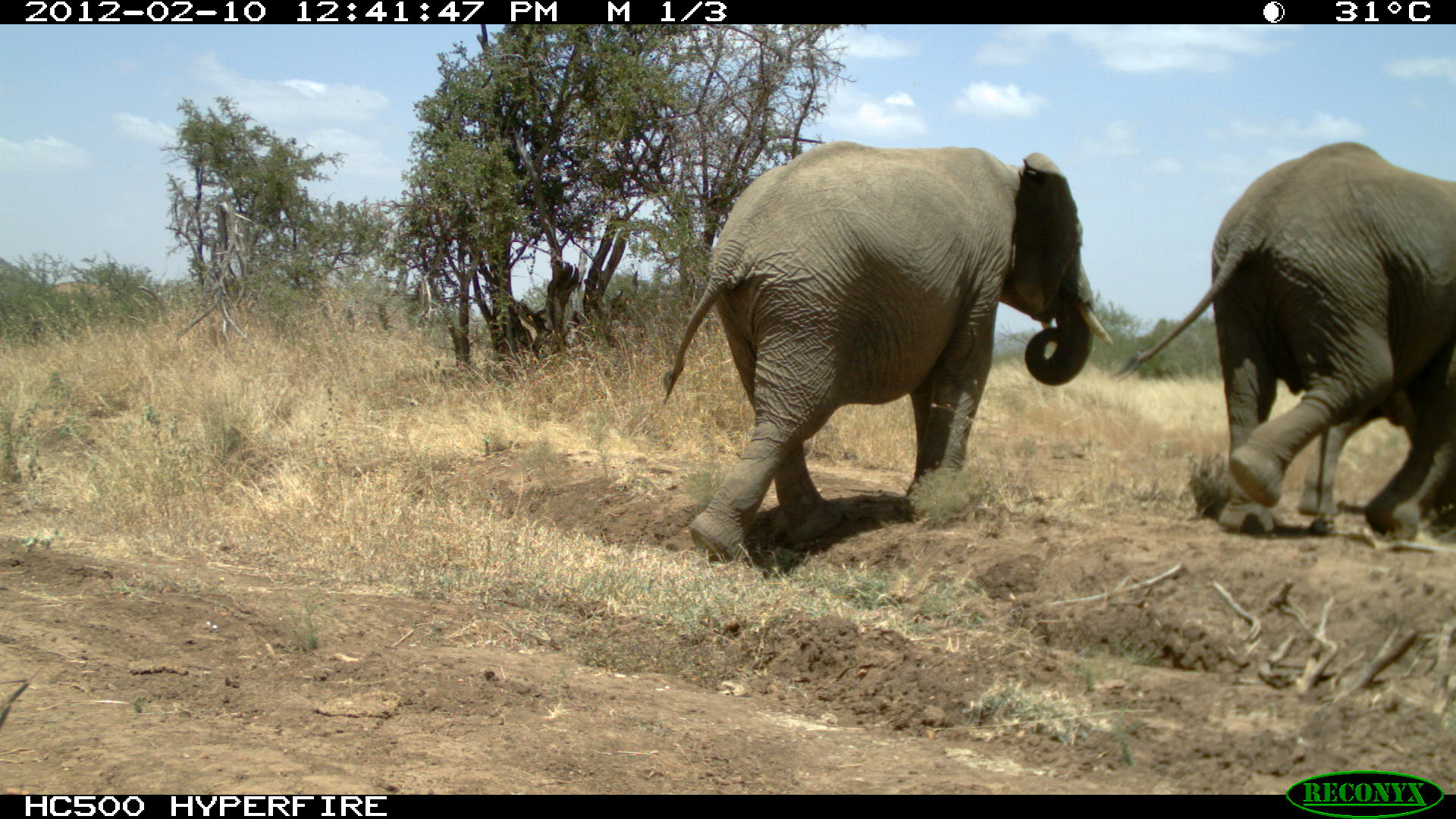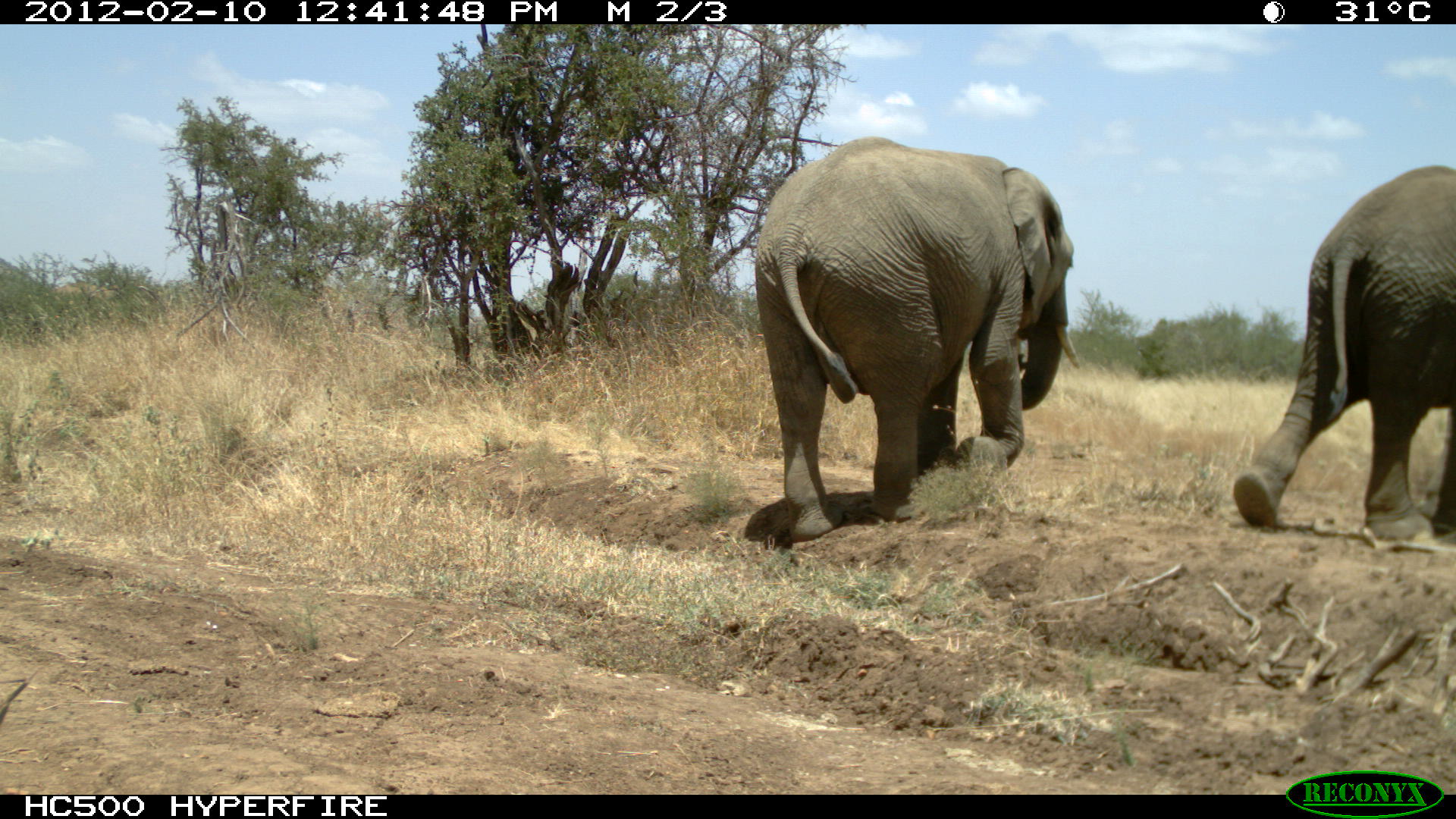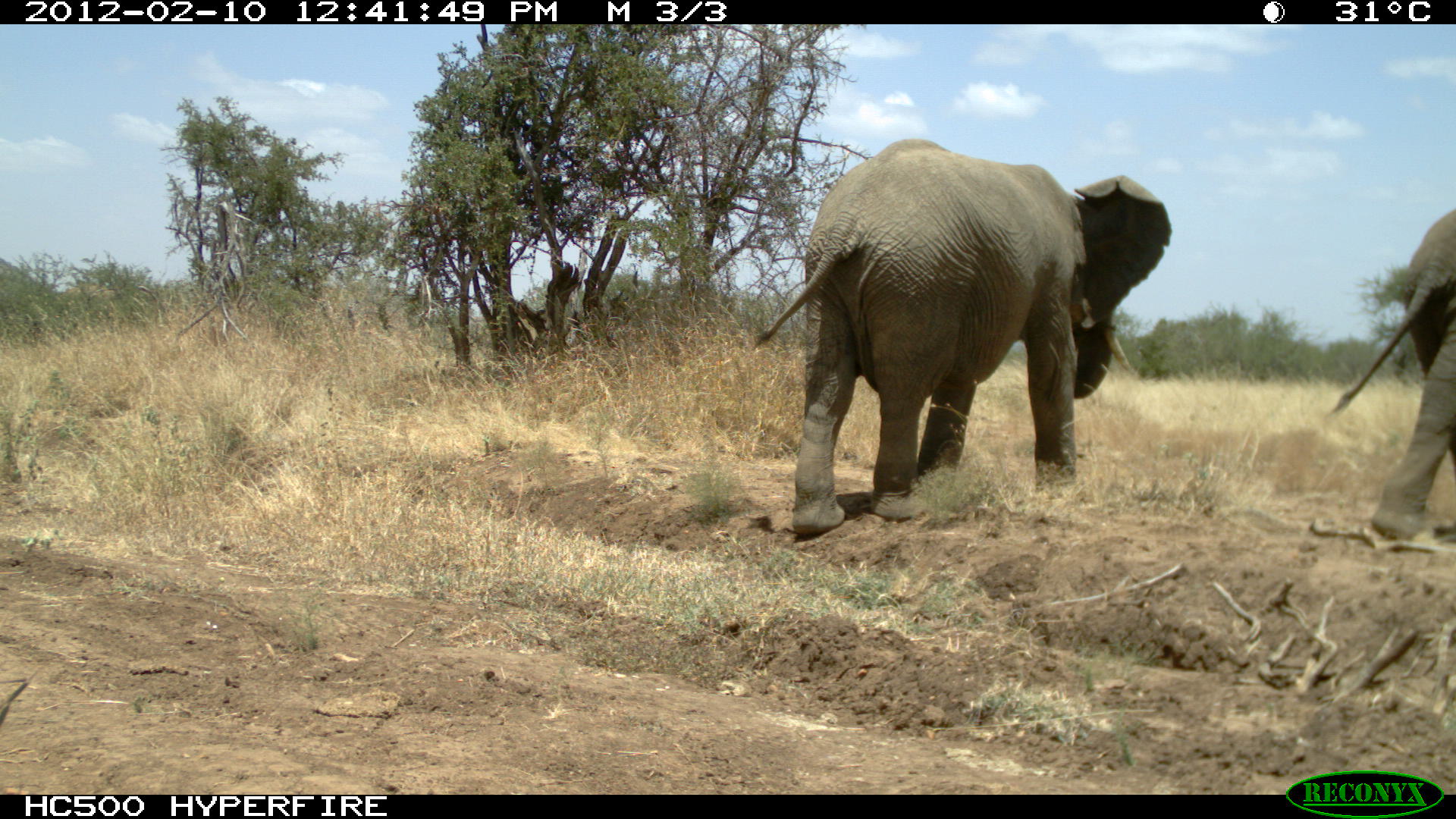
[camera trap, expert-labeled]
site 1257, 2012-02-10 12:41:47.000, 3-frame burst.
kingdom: Animalia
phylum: Chordata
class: Mammalia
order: Proboscidea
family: Elephantidae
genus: Loxodonta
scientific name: Loxodonta africana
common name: african bush elephant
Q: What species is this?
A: Loxodonta africana (african bush elephant).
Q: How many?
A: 3.